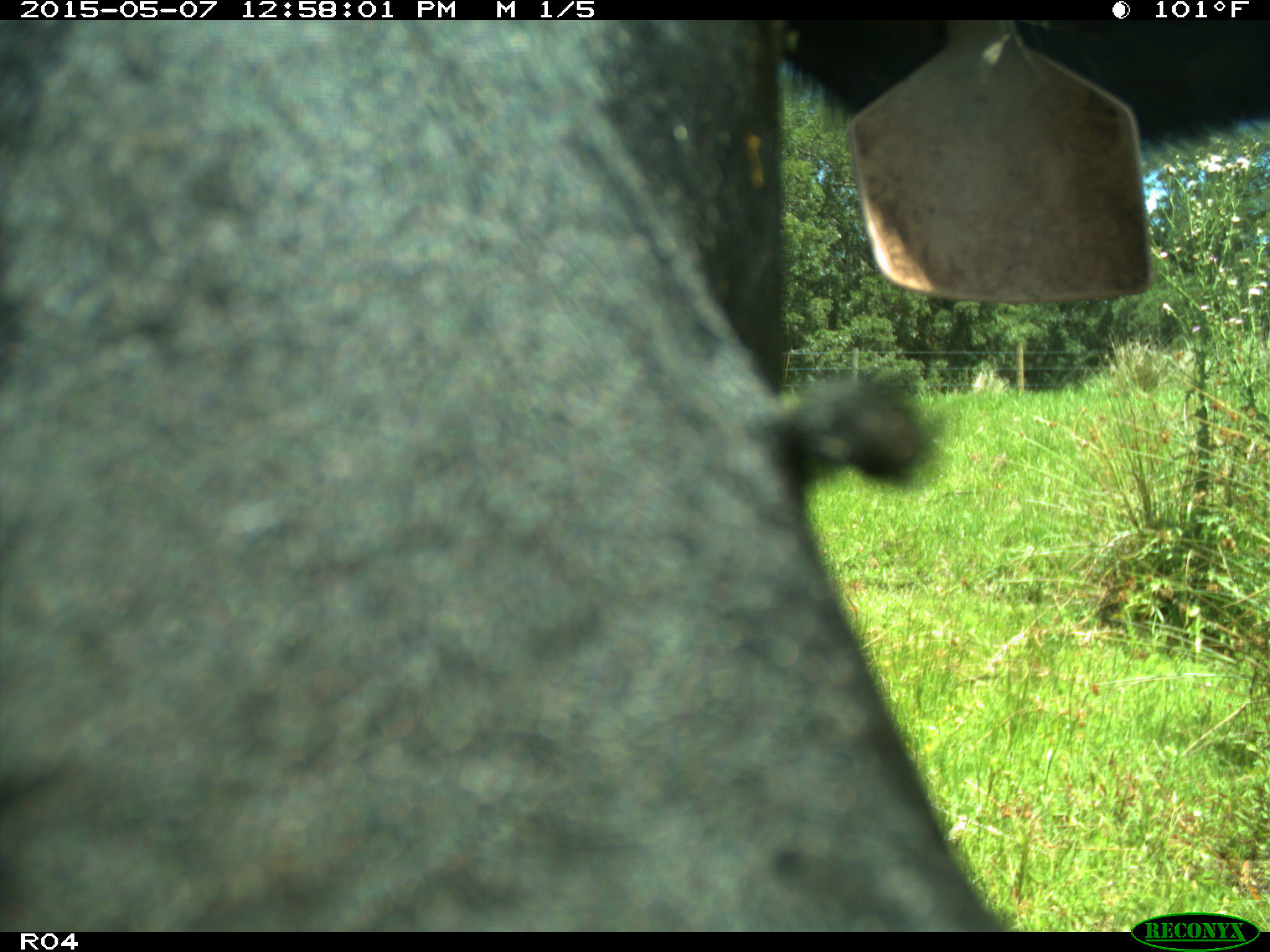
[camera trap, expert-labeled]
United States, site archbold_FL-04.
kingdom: Animalia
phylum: Chordata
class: Mammalia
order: Artiodactyla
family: Bovidae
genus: Bos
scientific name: Bos taurus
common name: domestic cow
Bos taurus (domestic cow).